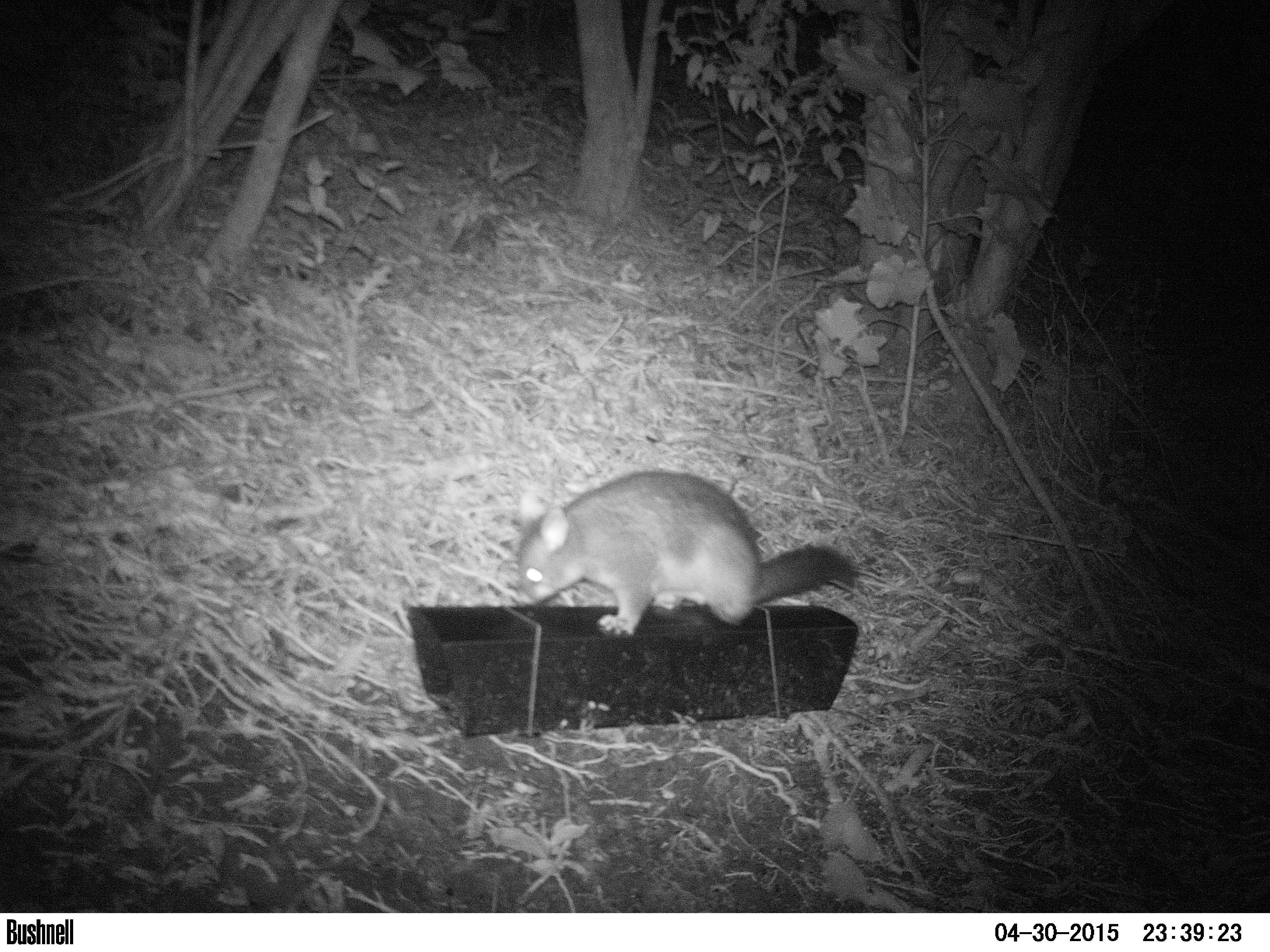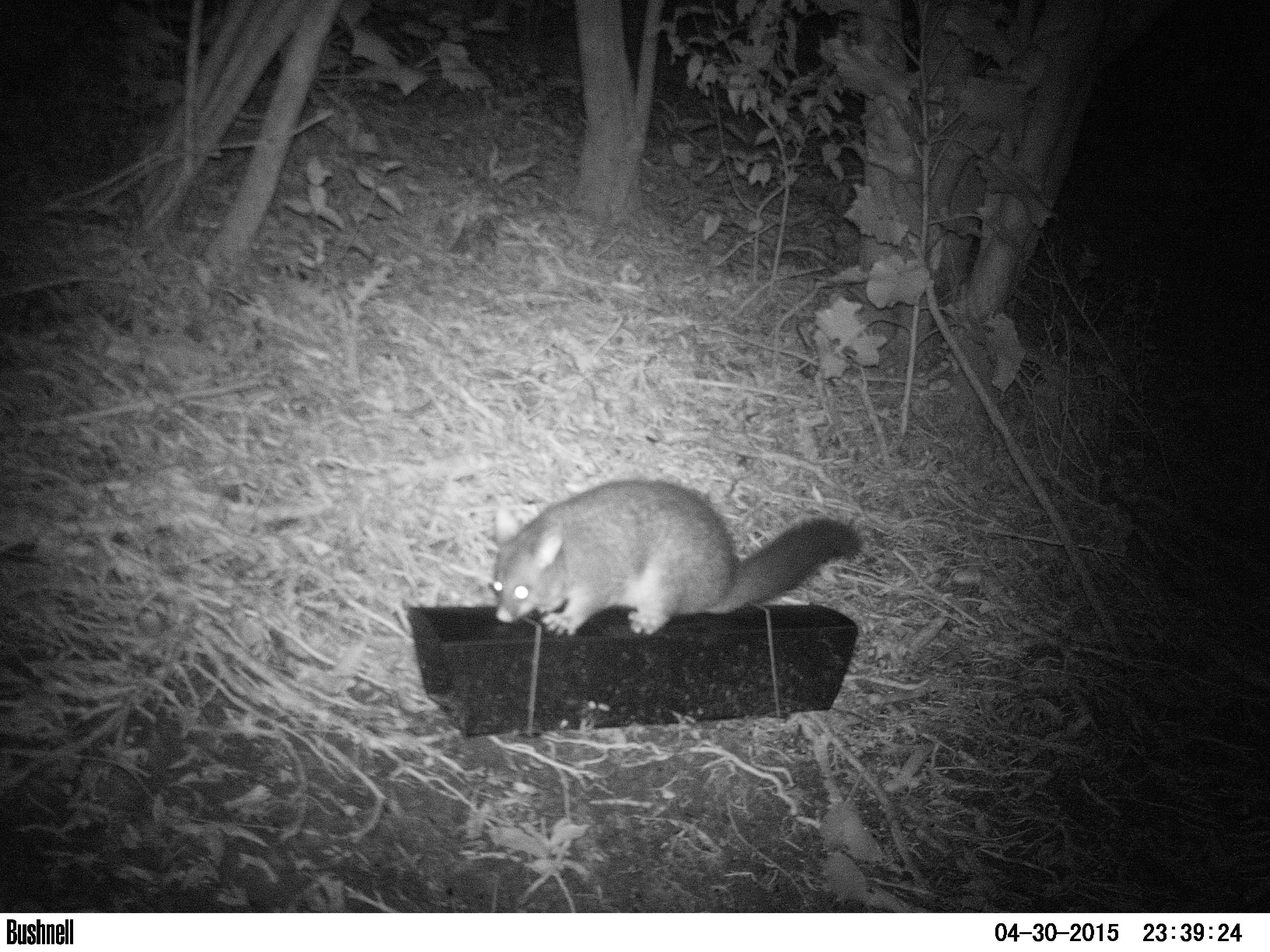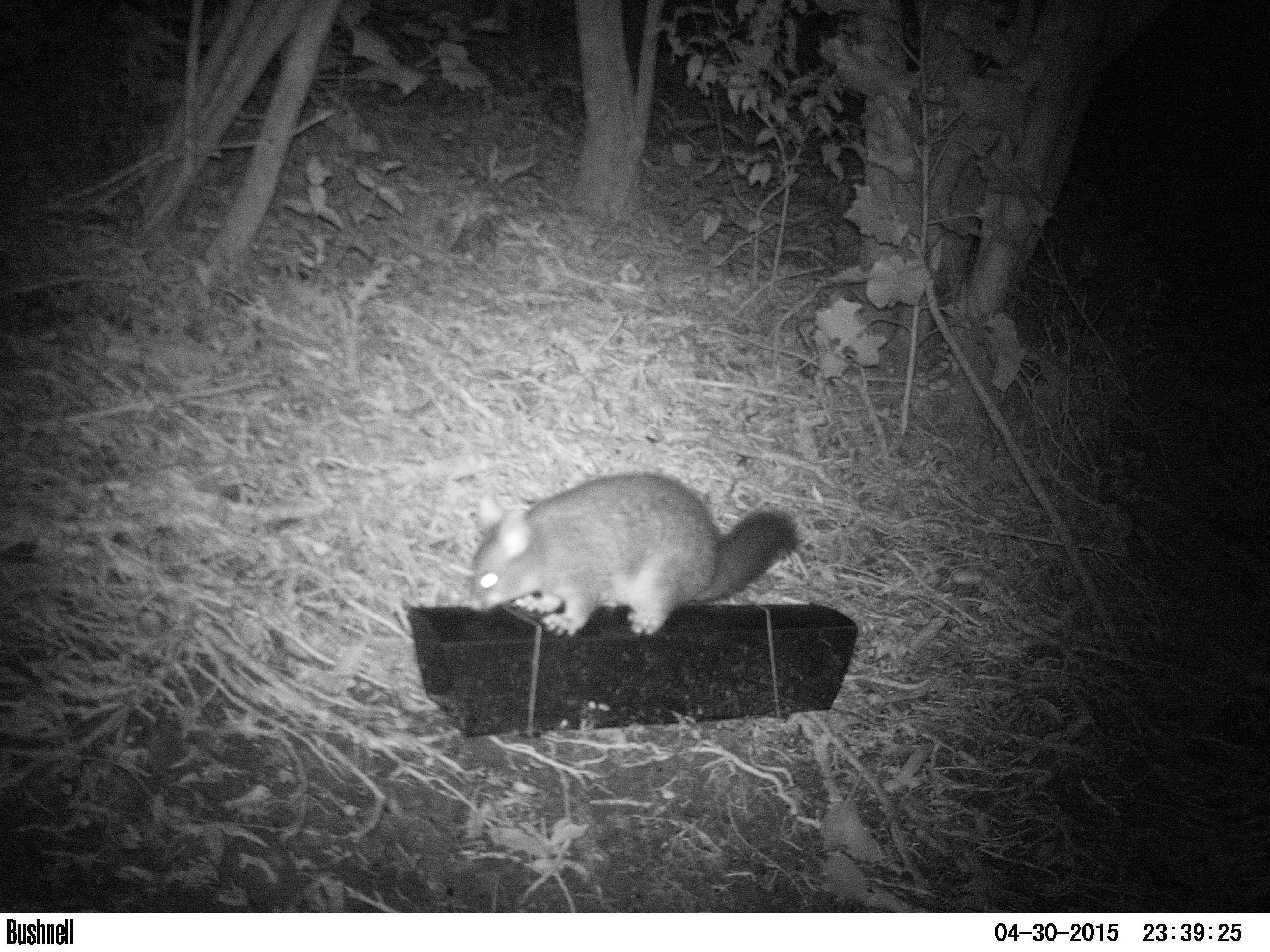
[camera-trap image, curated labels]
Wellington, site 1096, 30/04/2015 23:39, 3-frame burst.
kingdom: Animalia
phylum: Chordata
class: Mammalia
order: Didelphimorphia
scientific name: Didelphimorphia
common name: possum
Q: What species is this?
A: Possum (Didelphimorphia).